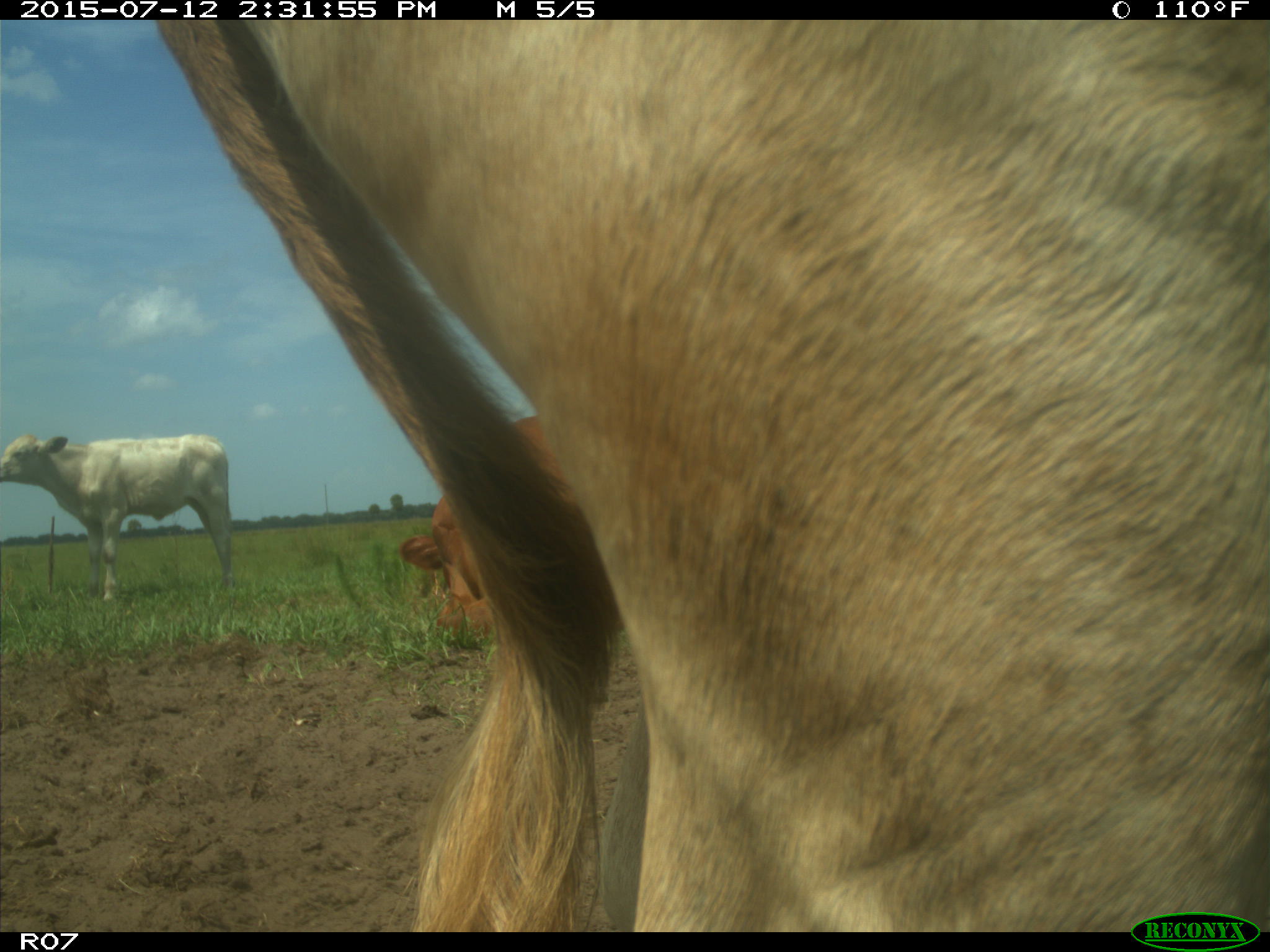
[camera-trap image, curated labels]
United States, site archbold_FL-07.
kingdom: Animalia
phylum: Chordata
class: Mammalia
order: Artiodactyla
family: Bovidae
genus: Bos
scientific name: Bos taurus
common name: domestic cow